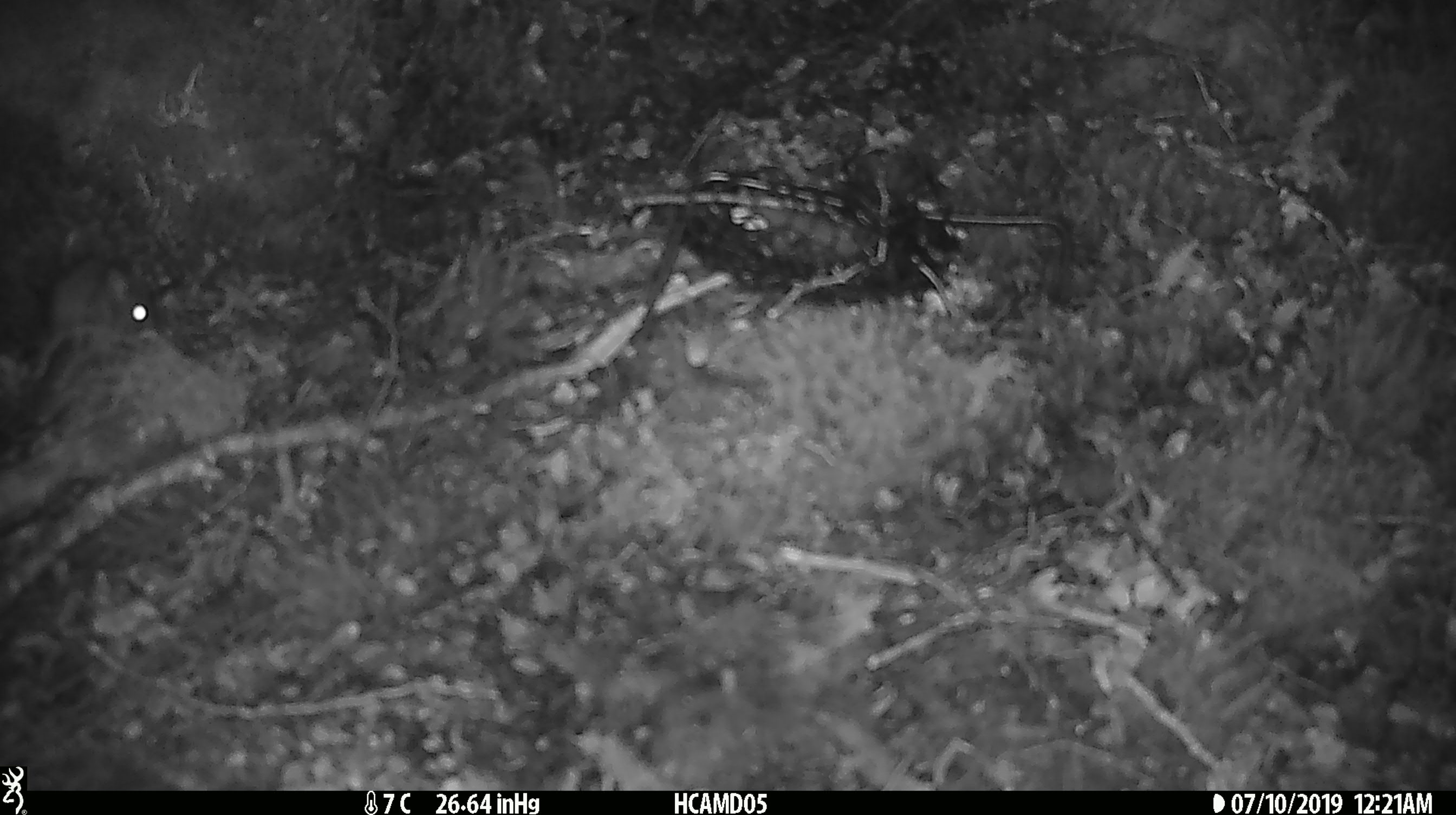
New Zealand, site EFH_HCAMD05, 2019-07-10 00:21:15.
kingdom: Animalia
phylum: Chordata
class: Mammalia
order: Rodentia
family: Muridae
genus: Mus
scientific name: Mus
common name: mouse